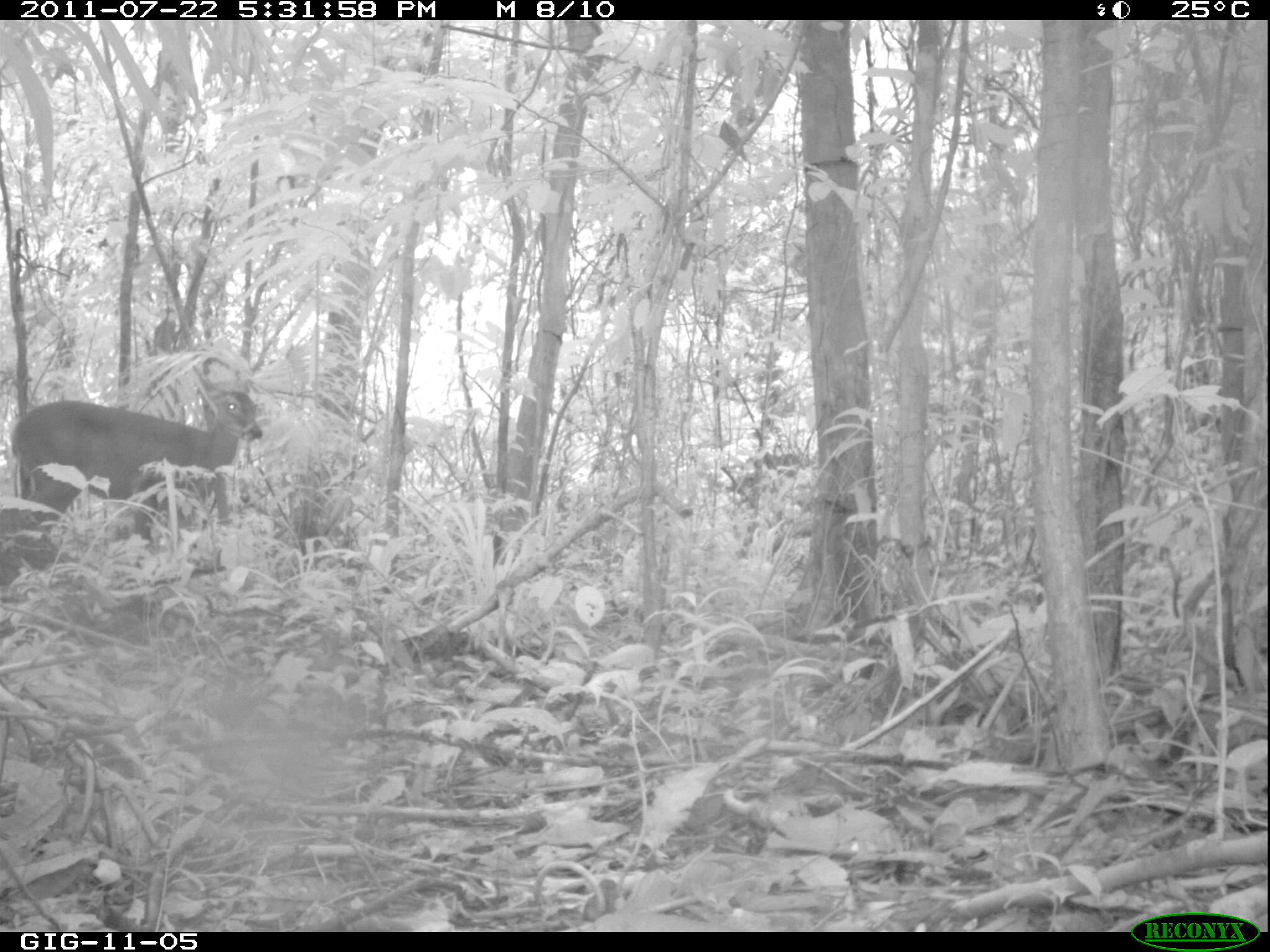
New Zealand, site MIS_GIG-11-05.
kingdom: Animalia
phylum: Chordata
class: Mammalia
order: Artiodactyla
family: Cervidae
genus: Odocoileus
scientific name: Odocoileus virginianus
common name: white-tailed deer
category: white tailed deer